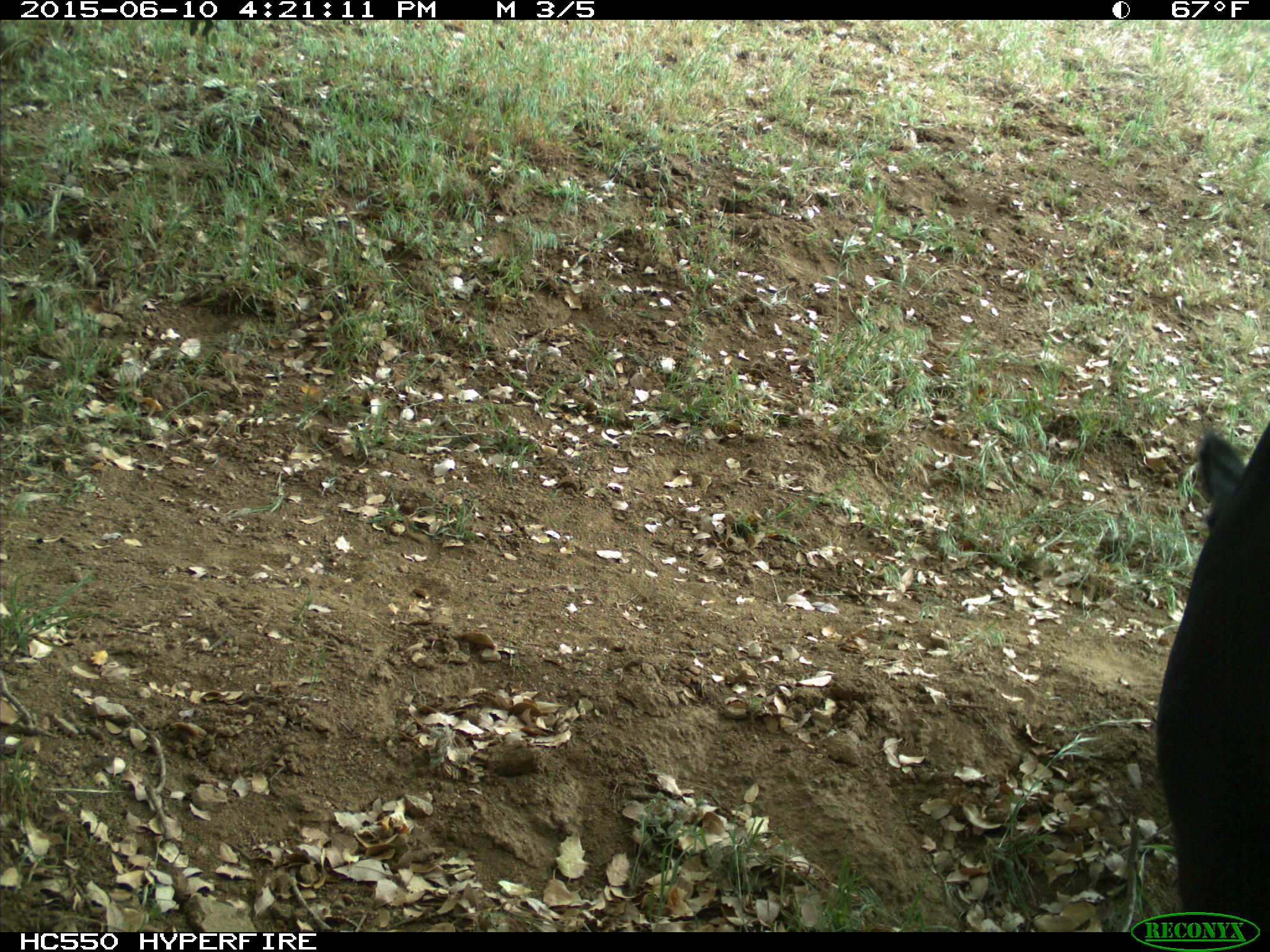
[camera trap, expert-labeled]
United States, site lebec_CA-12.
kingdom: Animalia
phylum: Chordata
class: Mammalia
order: Artiodactyla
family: Bovidae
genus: Bos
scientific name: Bos taurus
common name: domestic cow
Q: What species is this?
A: Bos taurus (domestic cow).